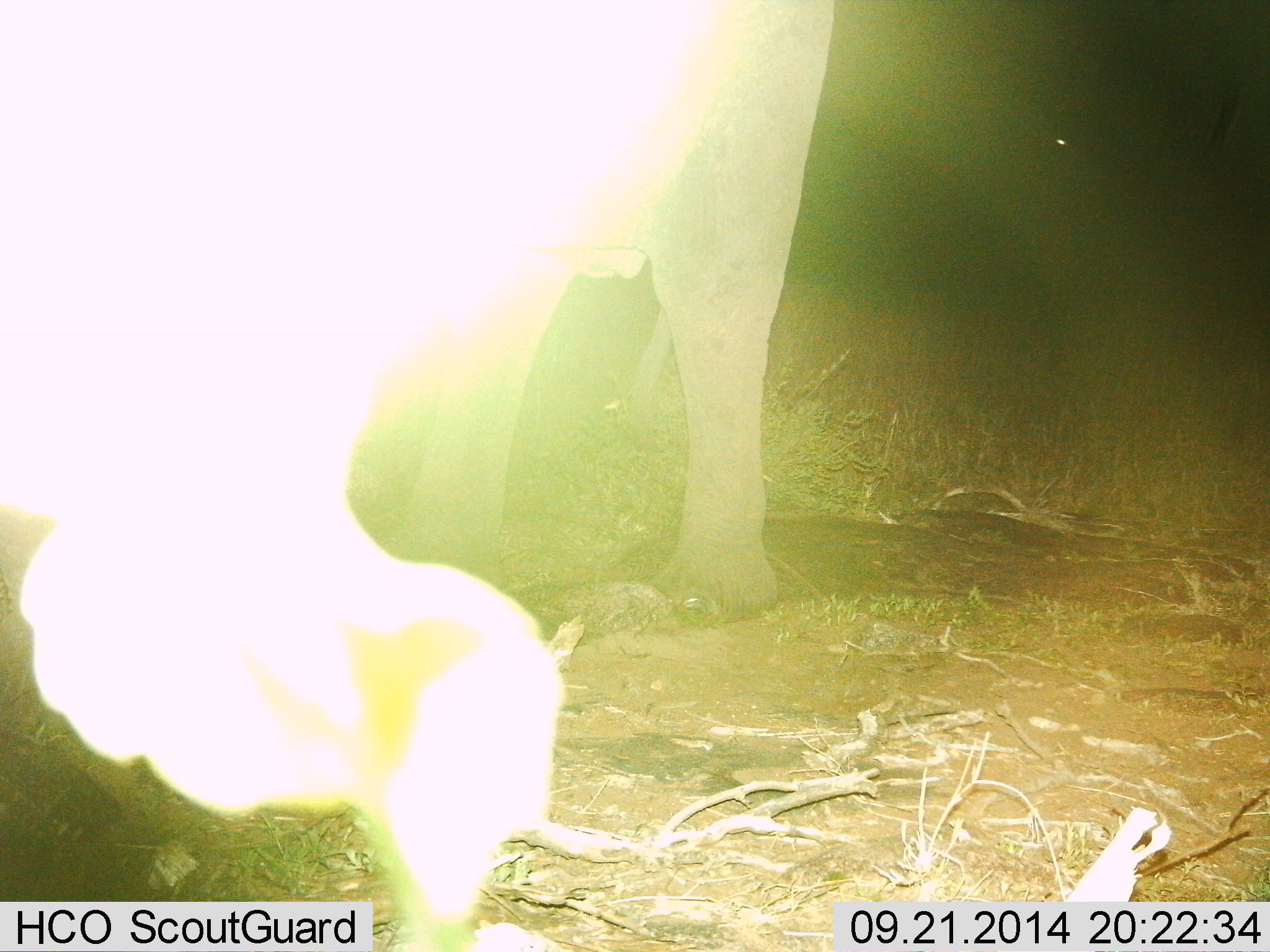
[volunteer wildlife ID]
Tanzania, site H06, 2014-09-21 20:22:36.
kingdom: Animalia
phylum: Chordata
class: Mammalia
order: Proboscidea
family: Elephantidae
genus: Loxodonta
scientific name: Loxodonta africana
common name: african bush elephant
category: elephant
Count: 1.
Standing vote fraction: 90%.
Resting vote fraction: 0%.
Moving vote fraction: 0%.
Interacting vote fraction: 10%.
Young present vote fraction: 0%.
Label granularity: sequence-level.